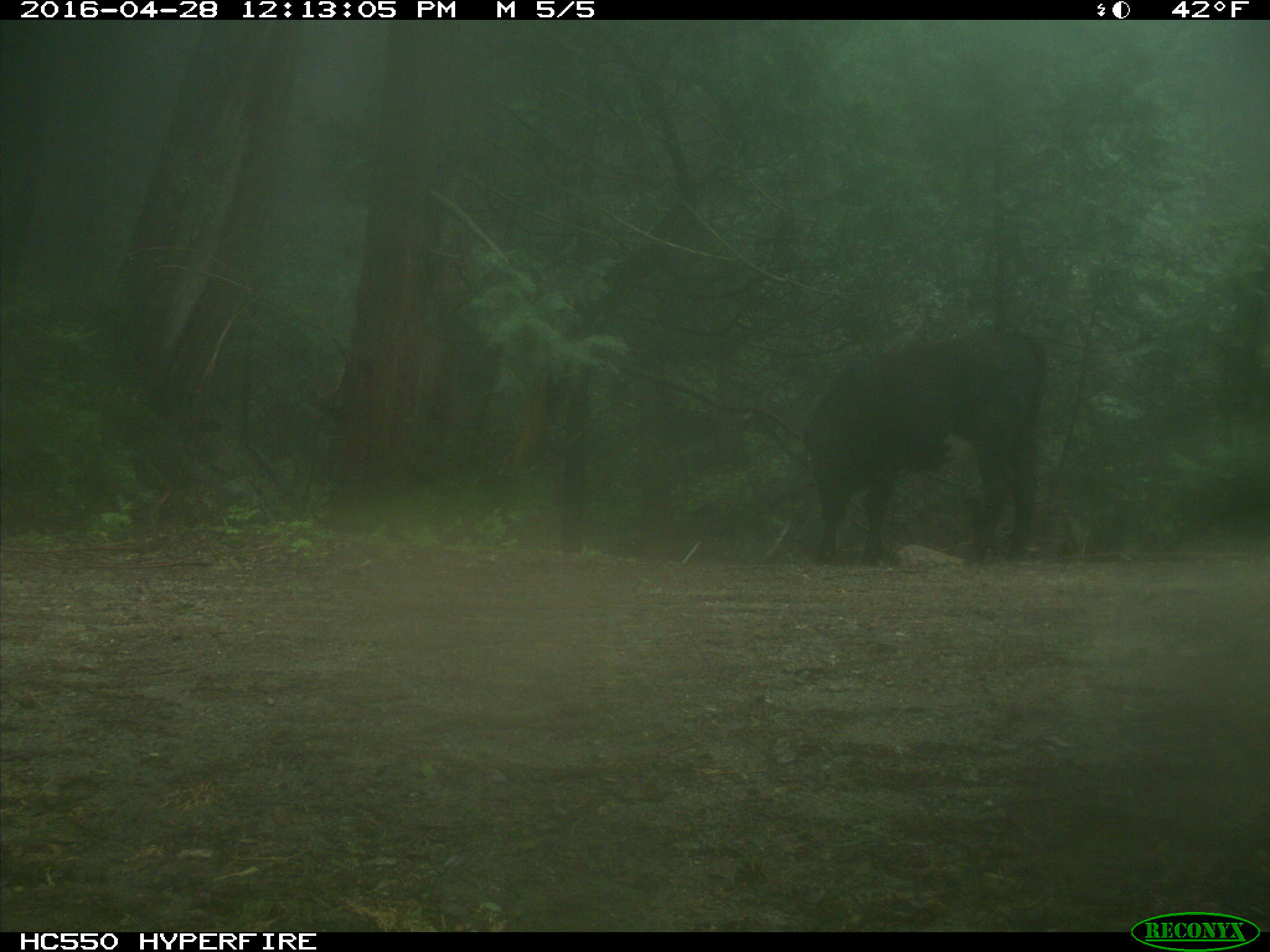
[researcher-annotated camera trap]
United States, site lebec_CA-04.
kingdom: Animalia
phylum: Chordata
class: Mammalia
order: Artiodactyla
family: Bovidae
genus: Bos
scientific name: Bos taurus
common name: domestic cow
Bos taurus (domestic cow).